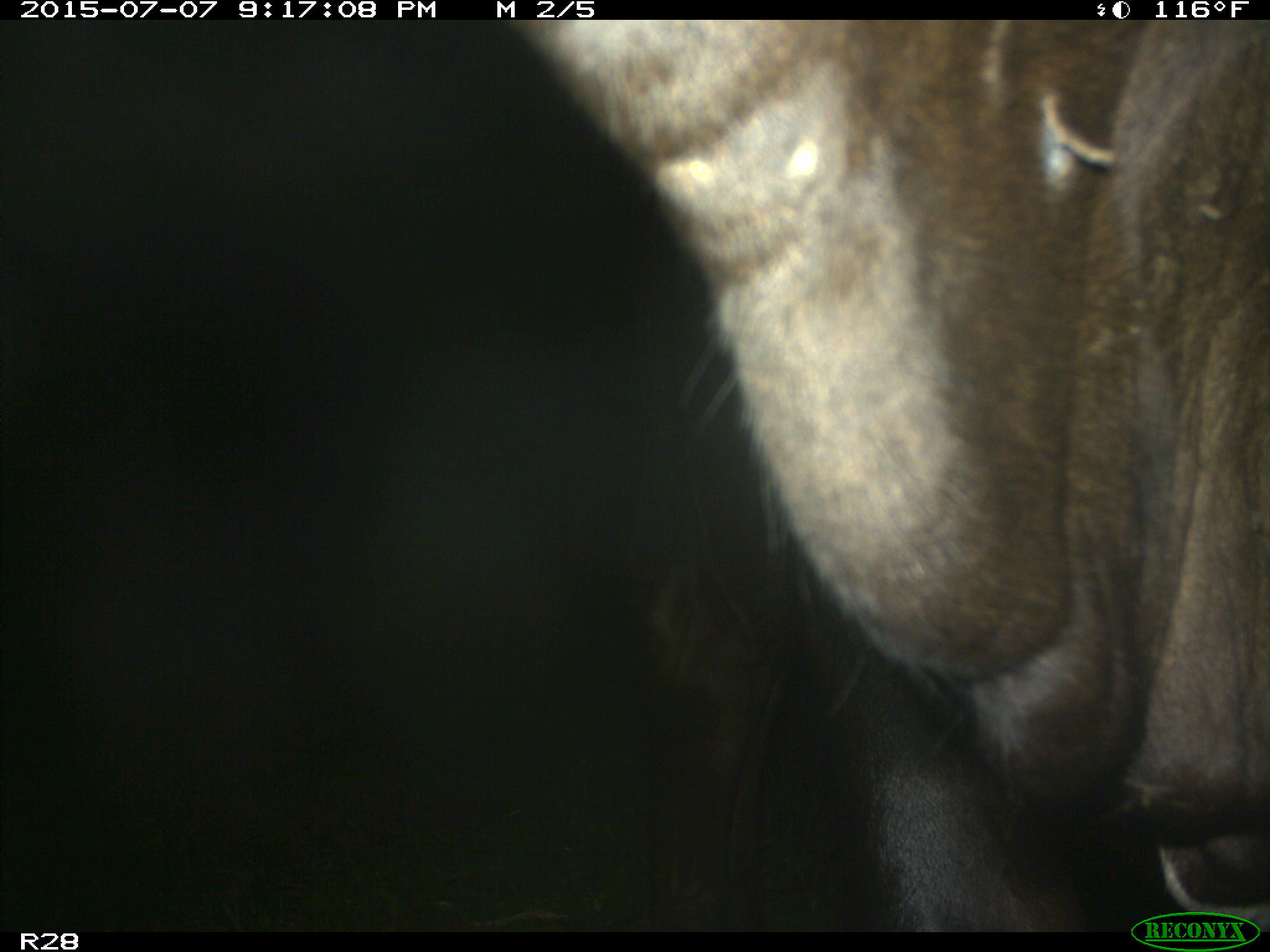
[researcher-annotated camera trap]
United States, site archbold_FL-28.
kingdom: Animalia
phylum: Chordata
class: Mammalia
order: Artiodactyla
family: Bovidae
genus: Bos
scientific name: Bos taurus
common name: domestic cow